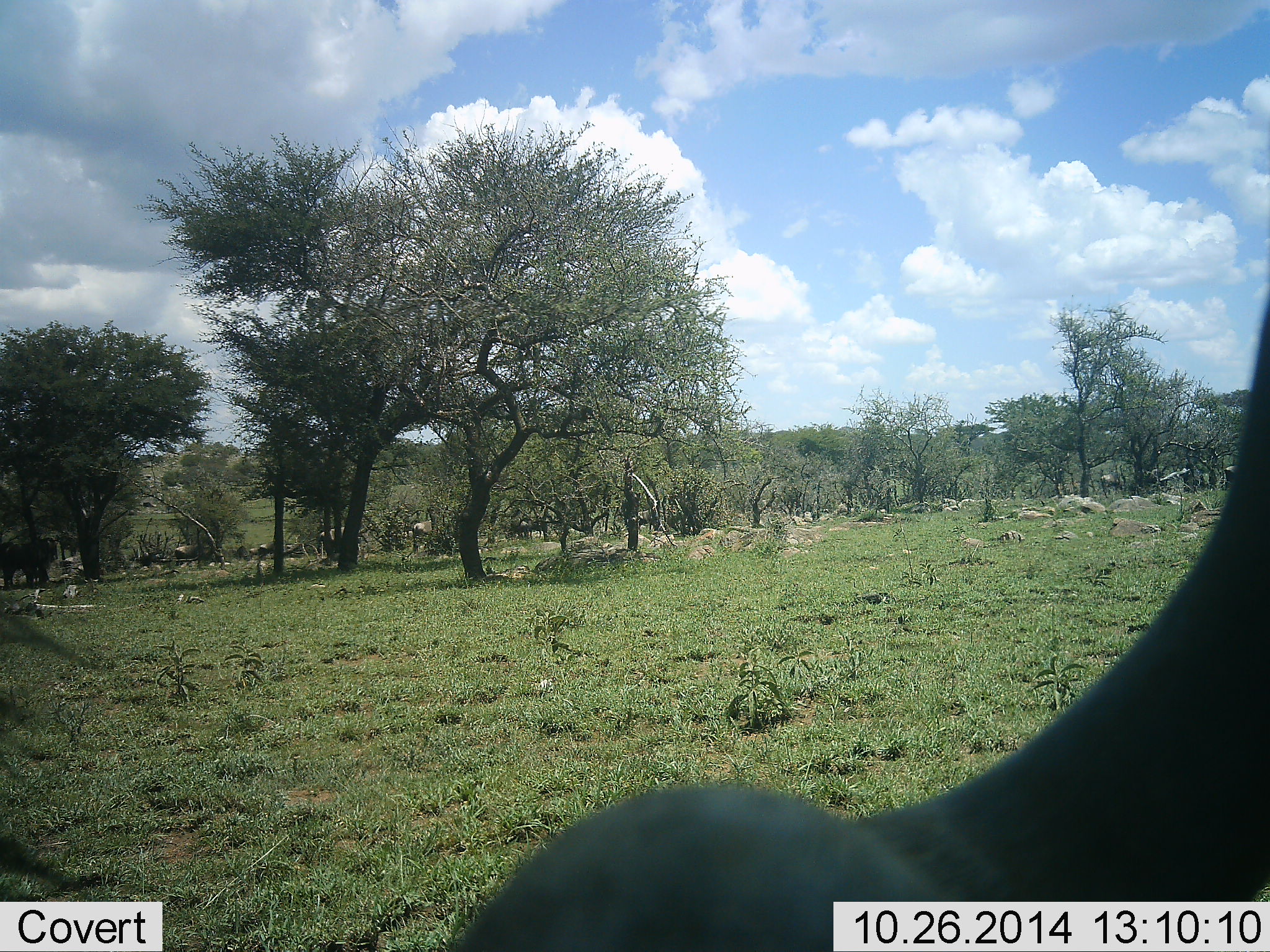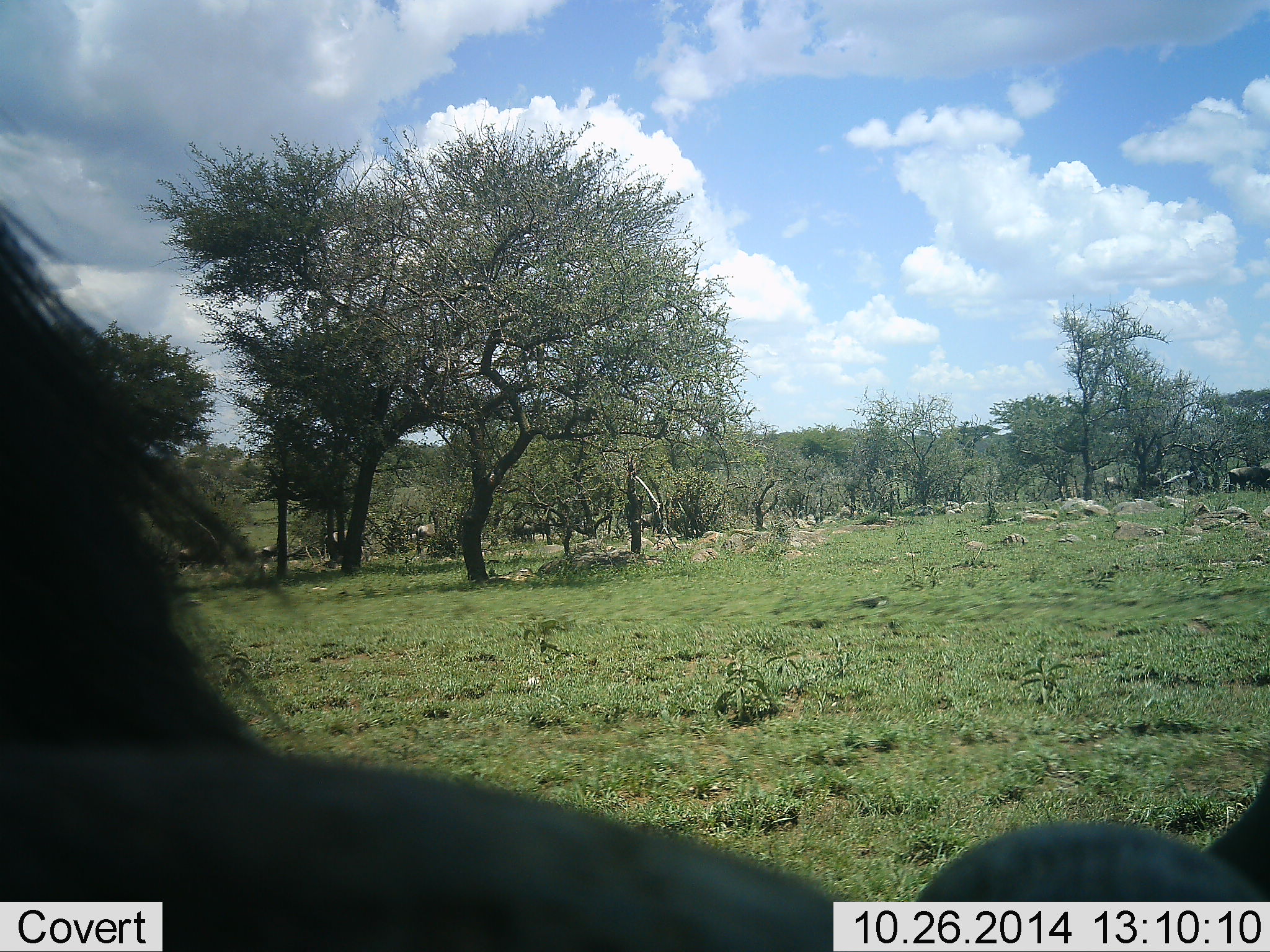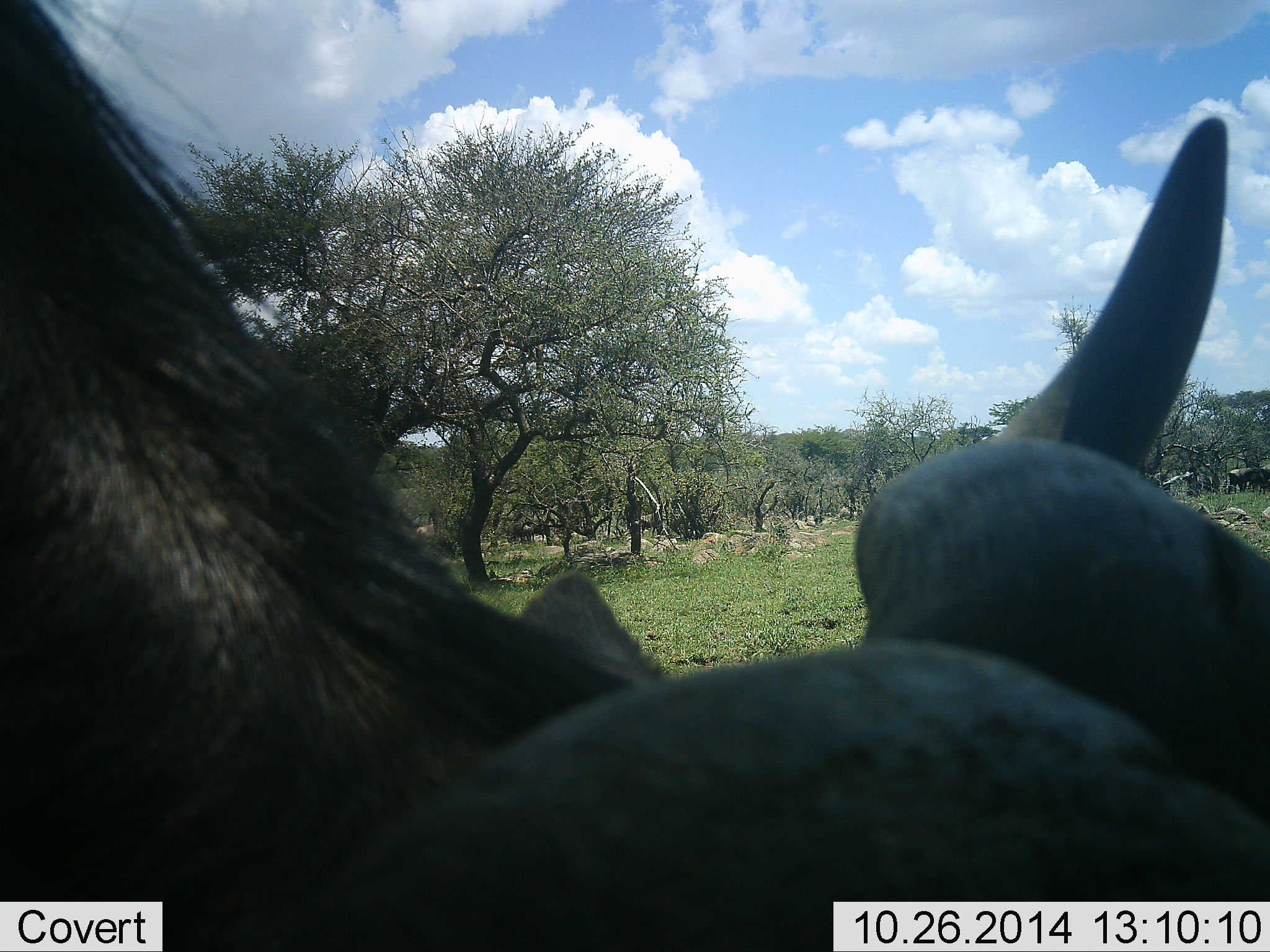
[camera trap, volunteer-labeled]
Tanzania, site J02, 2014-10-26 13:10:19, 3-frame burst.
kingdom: Animalia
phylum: Chordata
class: Mammalia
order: Artiodactyla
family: Bovidae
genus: Connochaetes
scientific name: Connochaetes taurinus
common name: blue wildebeest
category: wildebeest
Wildebeest (blue wildebeest) (Connochaetes taurinus), count 1. Behavior (volunteer vote fractions): standing 70%, resting 0%, moving 30%, interacting 0%. Young present (vote fraction): 0%. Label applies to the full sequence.